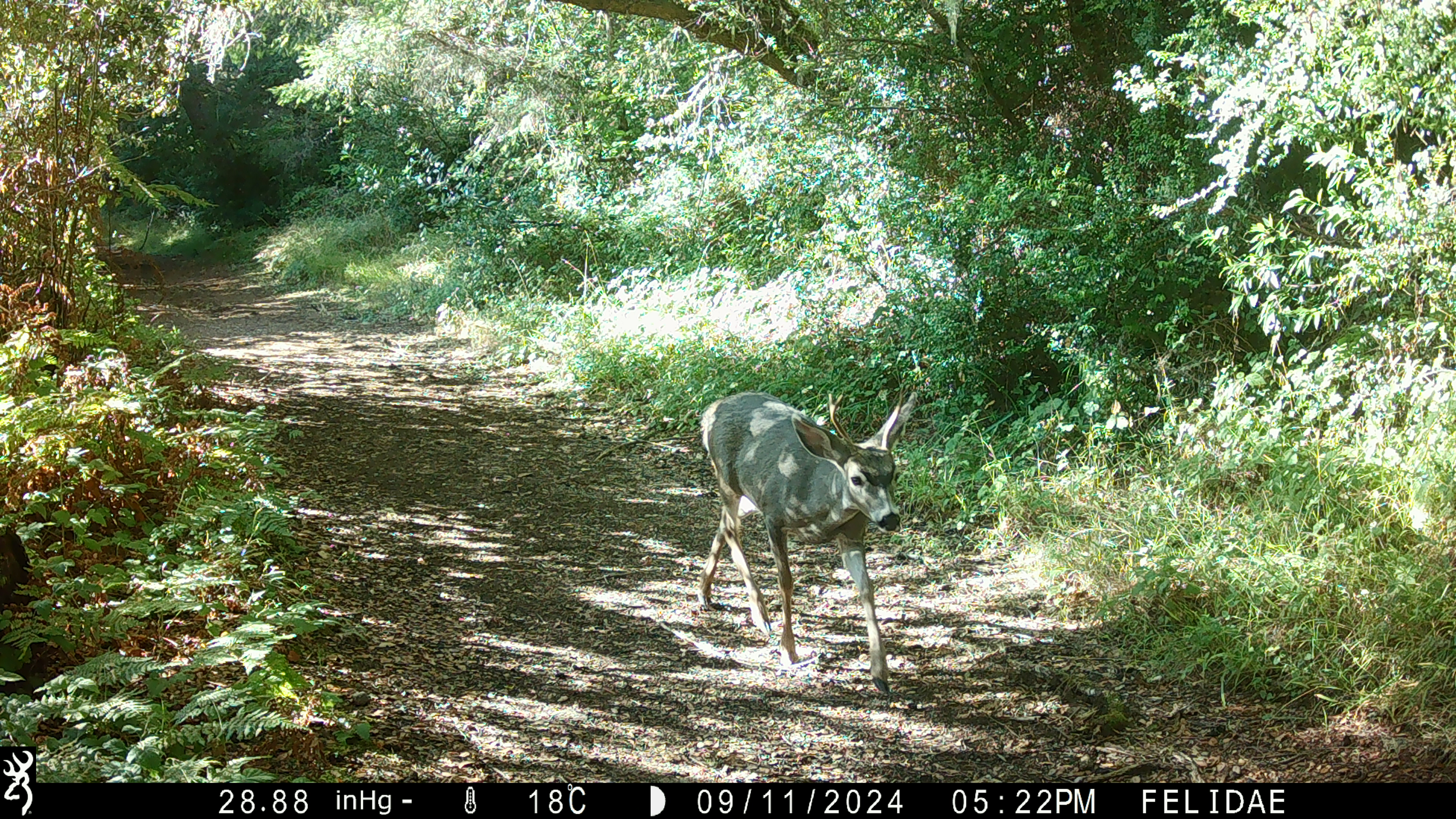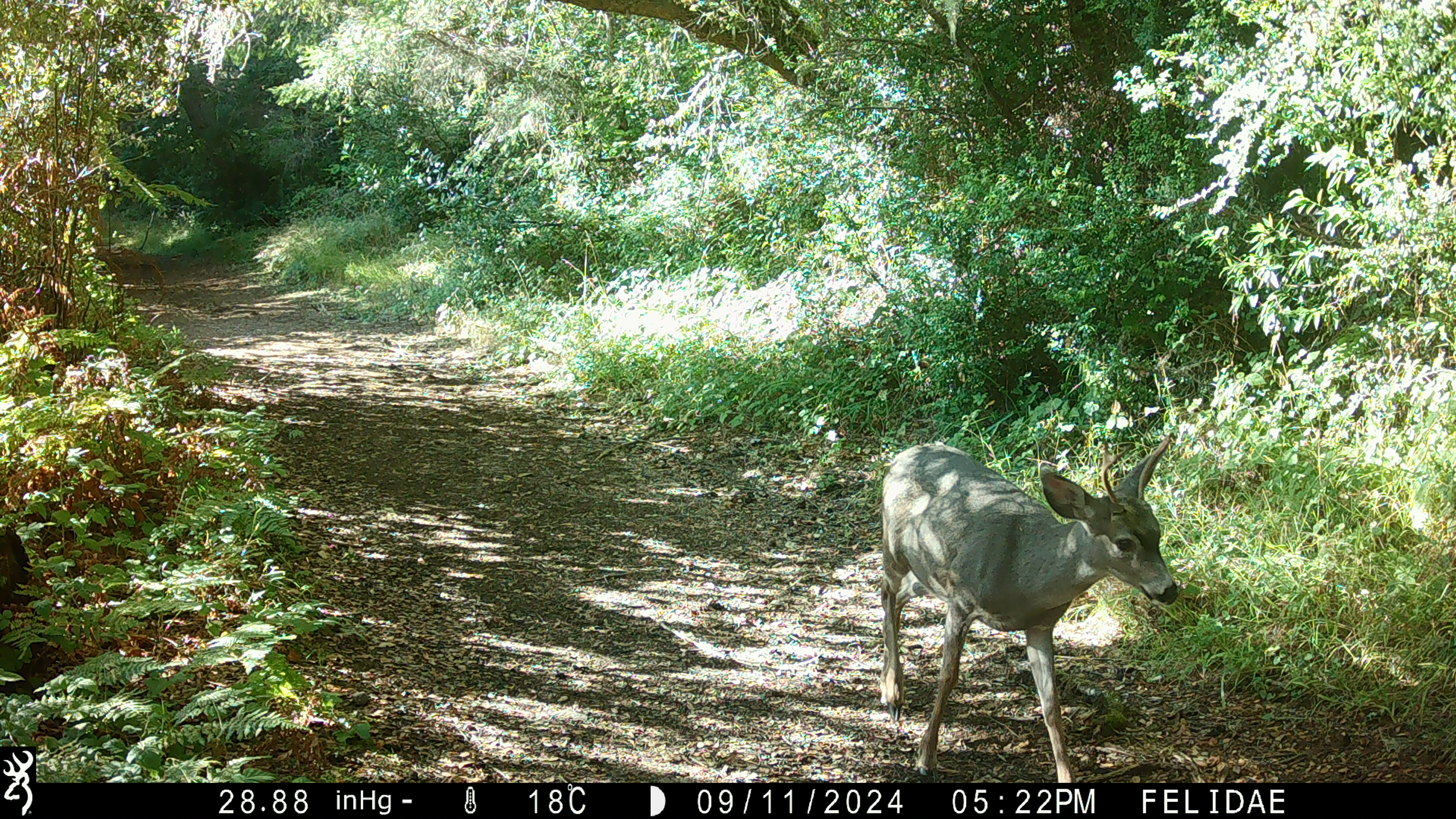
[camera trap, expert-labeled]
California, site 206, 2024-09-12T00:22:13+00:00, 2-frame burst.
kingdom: Animalia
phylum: Chordata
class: Mammalia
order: Artiodactyla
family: Cervidae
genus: Odocoileus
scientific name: Odocoileus hemionus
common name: mule deer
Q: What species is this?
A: Mule deer (Odocoileus hemionus).